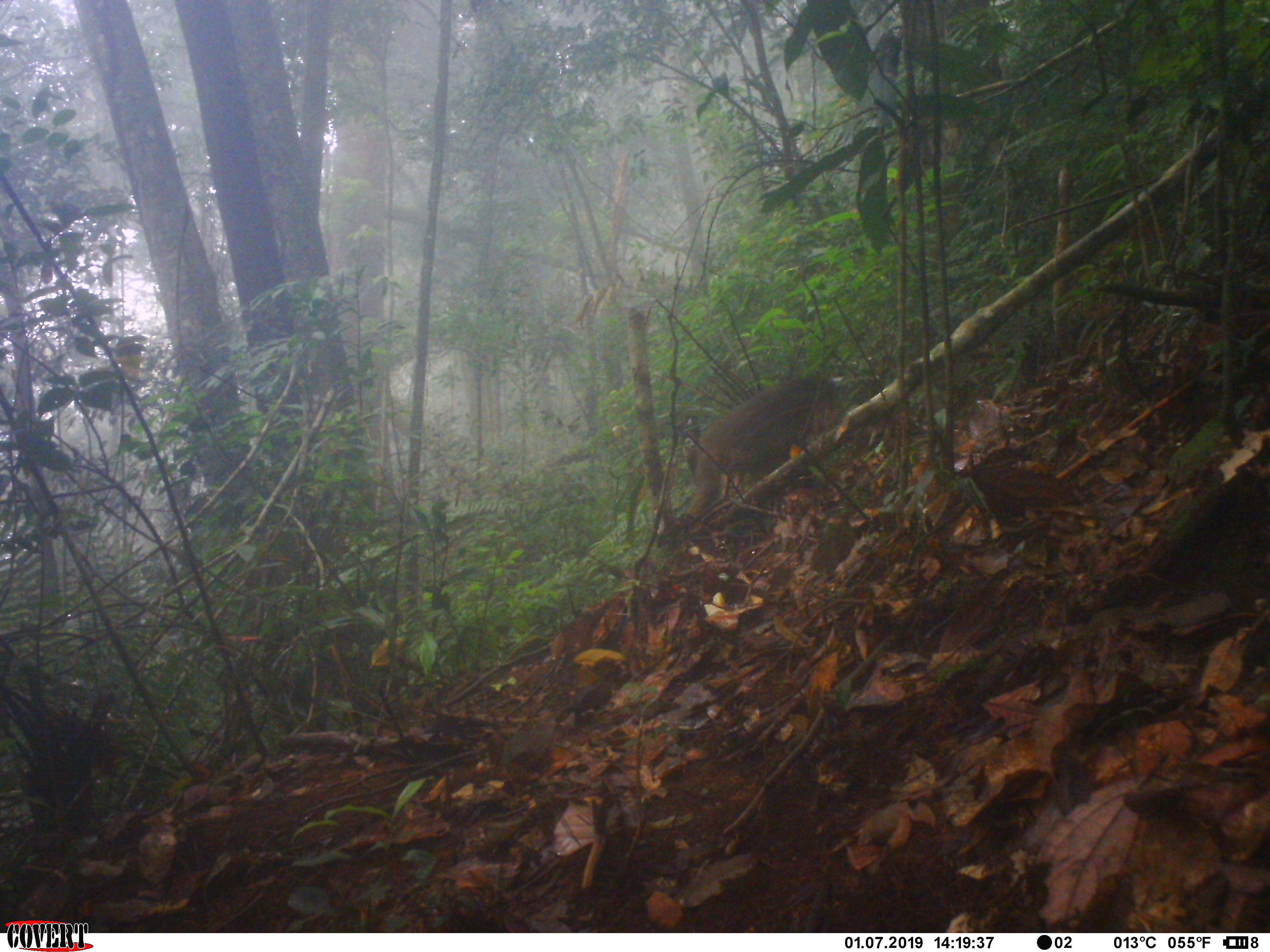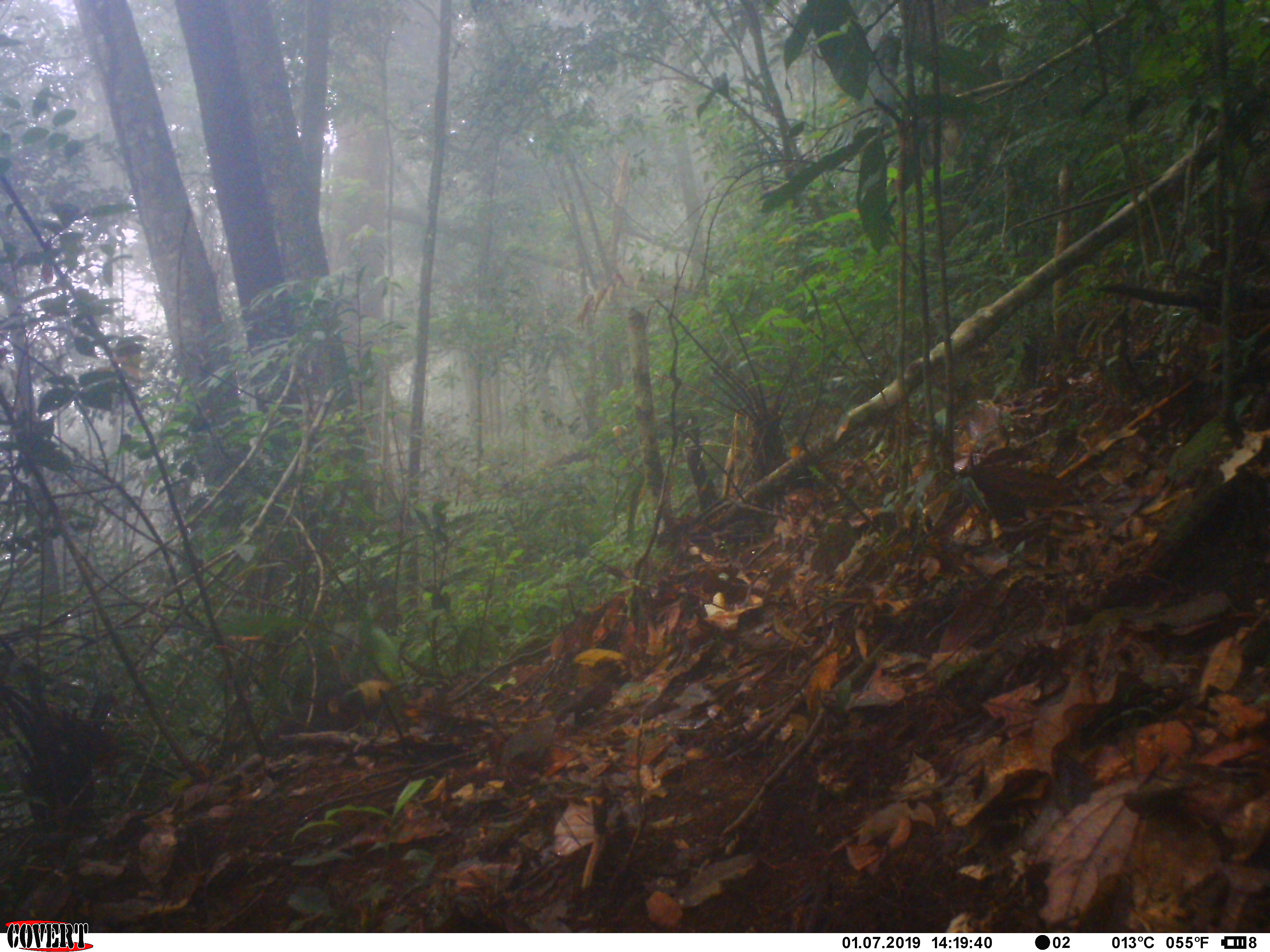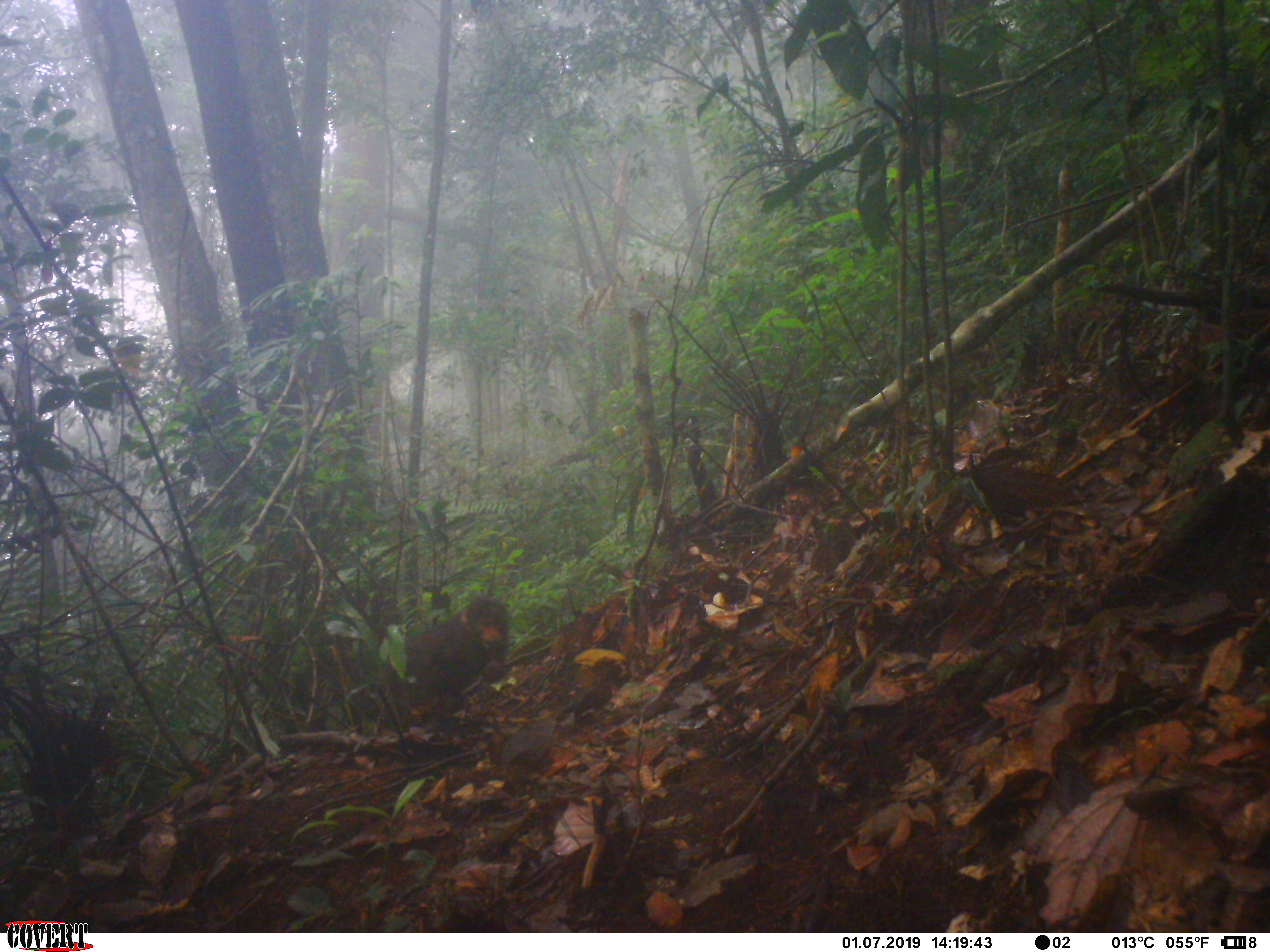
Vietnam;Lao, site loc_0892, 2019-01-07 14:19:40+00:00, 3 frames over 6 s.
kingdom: Animalia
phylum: Chordata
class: Mammalia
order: Primates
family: Cercopithecidae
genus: Macaca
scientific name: Macaca arctoides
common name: stump-tailed macaque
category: stump tailed macaque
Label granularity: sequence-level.